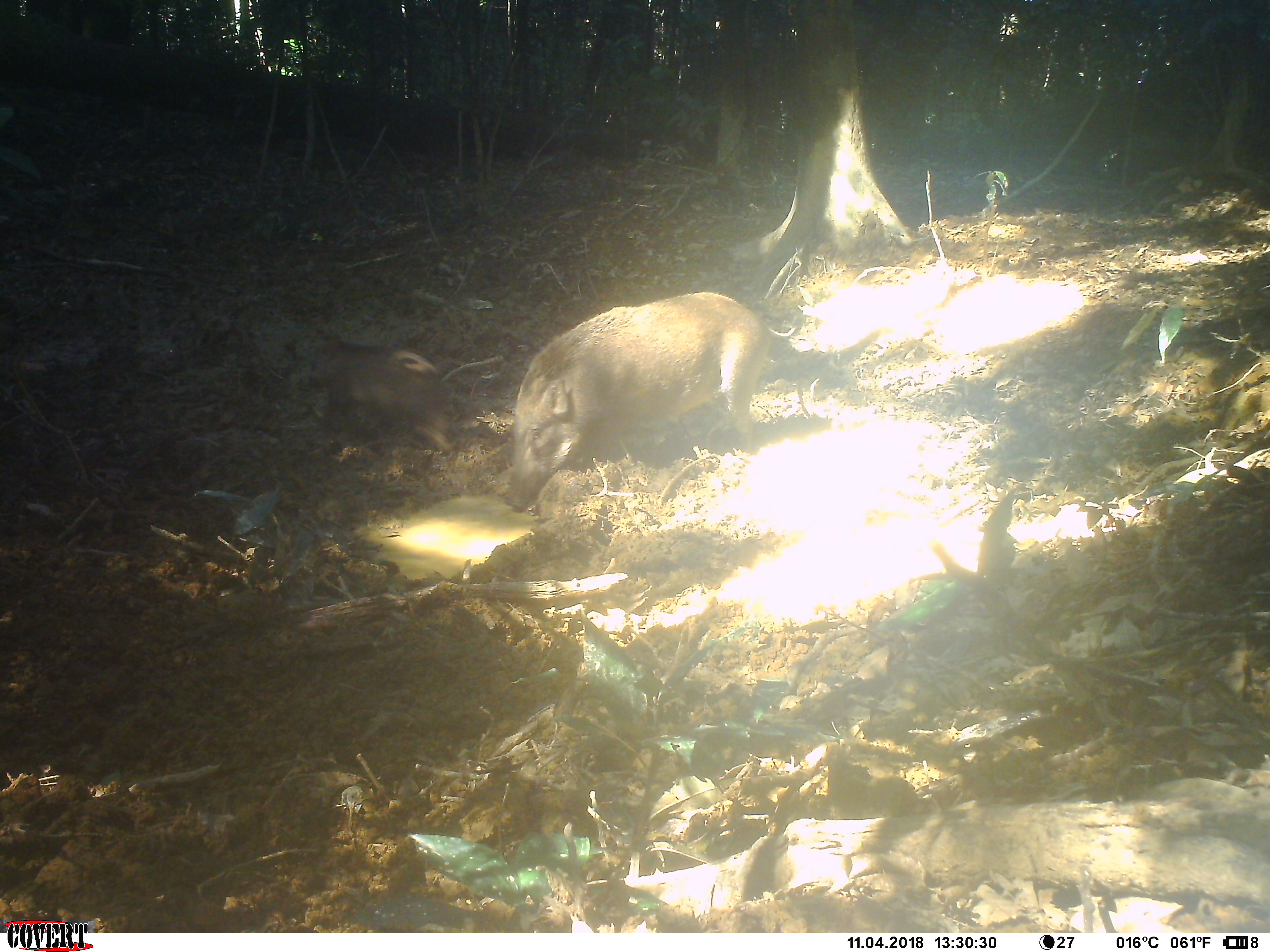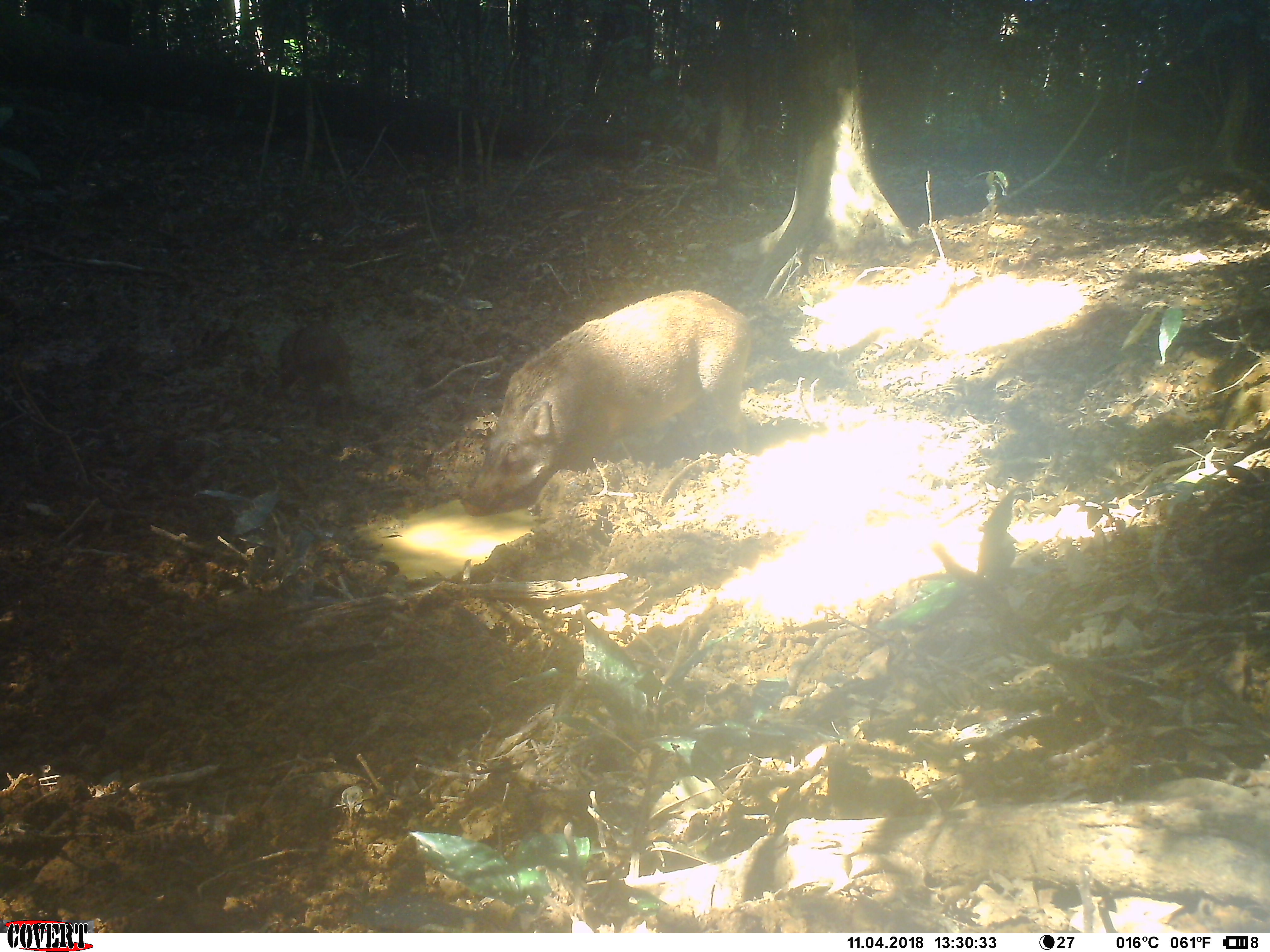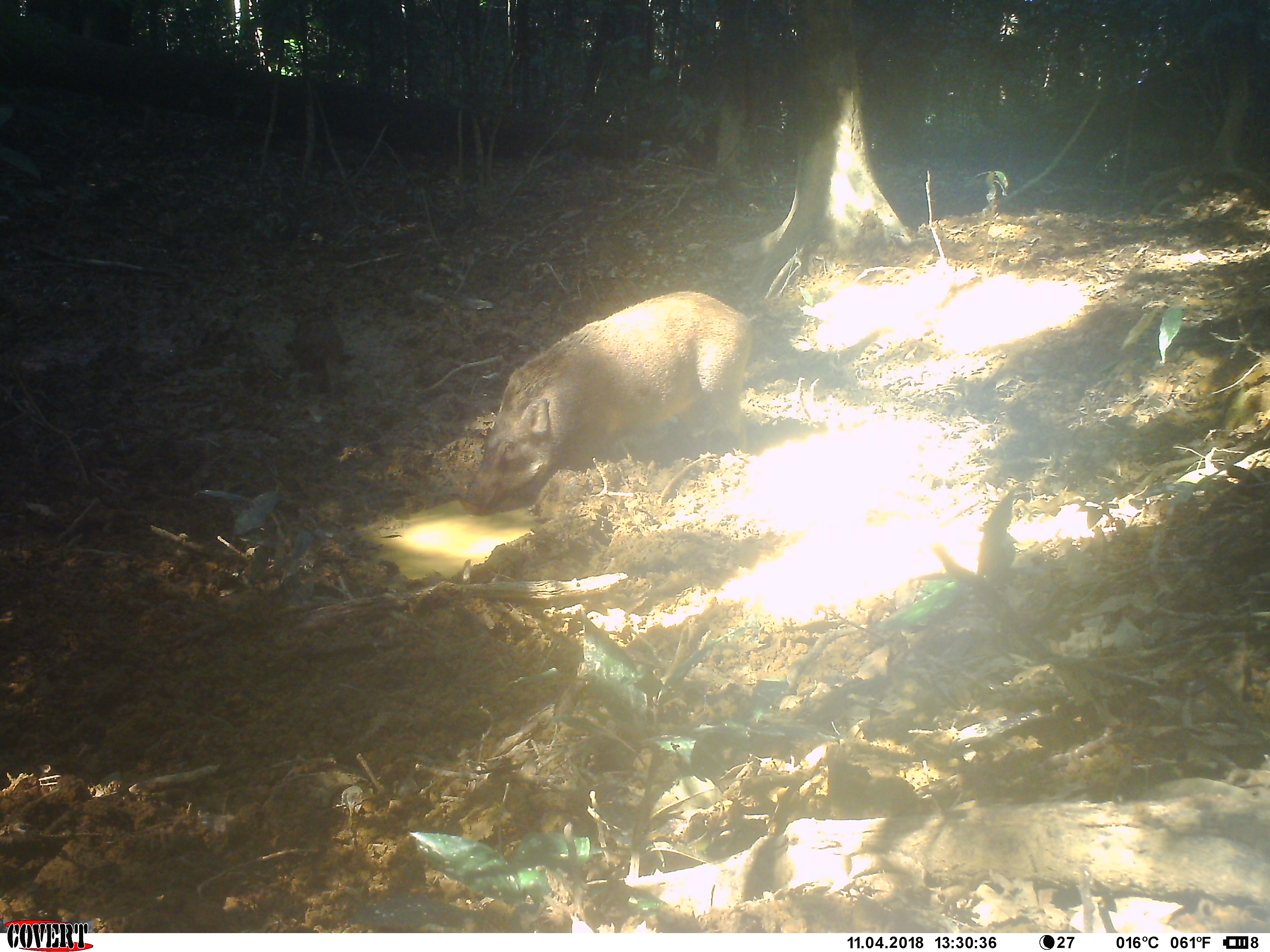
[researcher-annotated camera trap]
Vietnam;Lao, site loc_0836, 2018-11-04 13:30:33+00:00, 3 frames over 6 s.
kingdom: Animalia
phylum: Chordata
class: Mammalia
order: Artiodactyla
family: Suidae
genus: Sus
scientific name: Sus scrofa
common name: eurasian wild pig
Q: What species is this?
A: Eurasian wild pig (Sus scrofa).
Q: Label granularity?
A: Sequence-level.